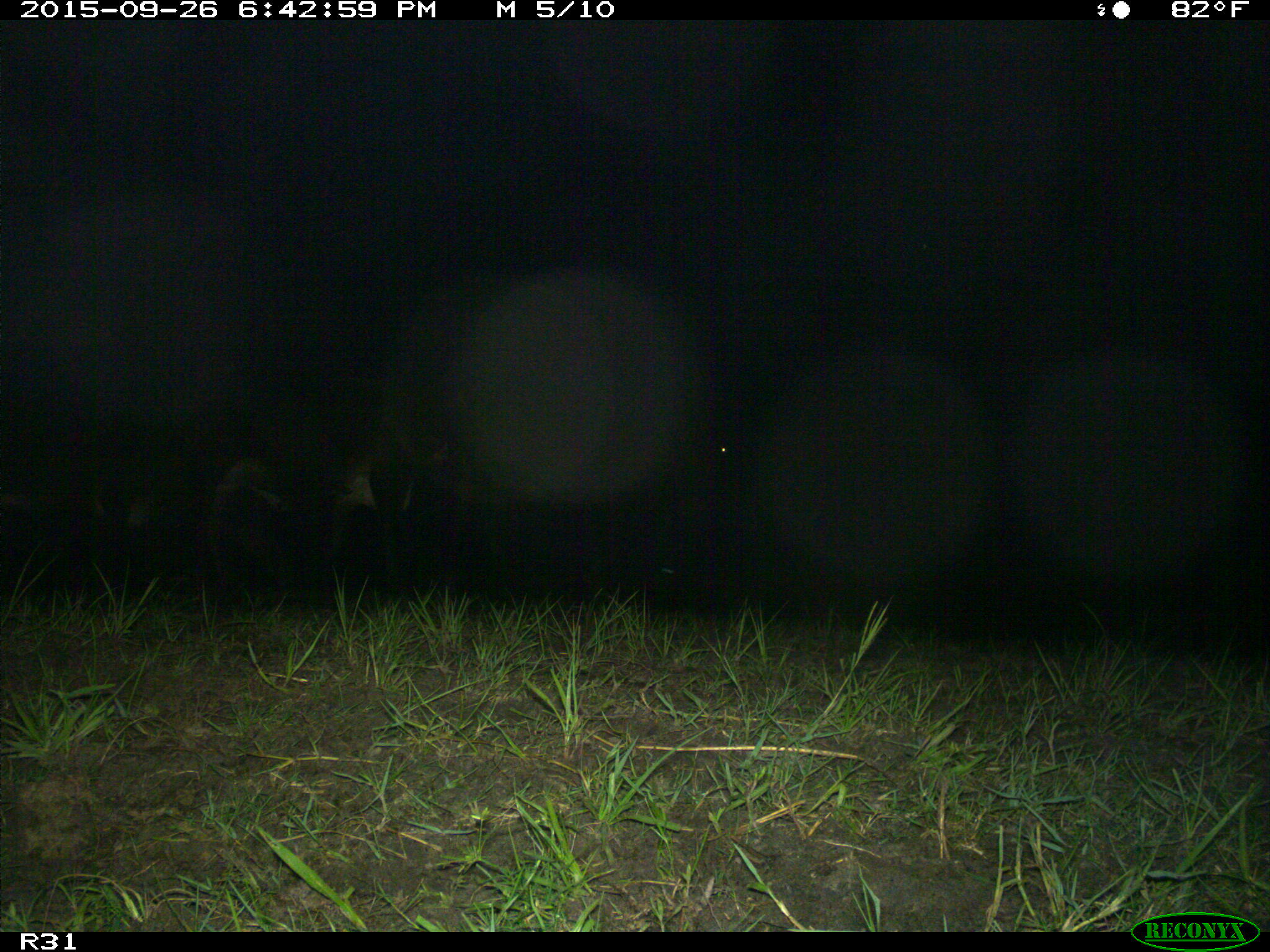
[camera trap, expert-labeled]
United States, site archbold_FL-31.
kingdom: Animalia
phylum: Chordata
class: Mammalia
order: Artiodactyla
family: Bovidae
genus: Bos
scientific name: Bos taurus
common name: domestic cow